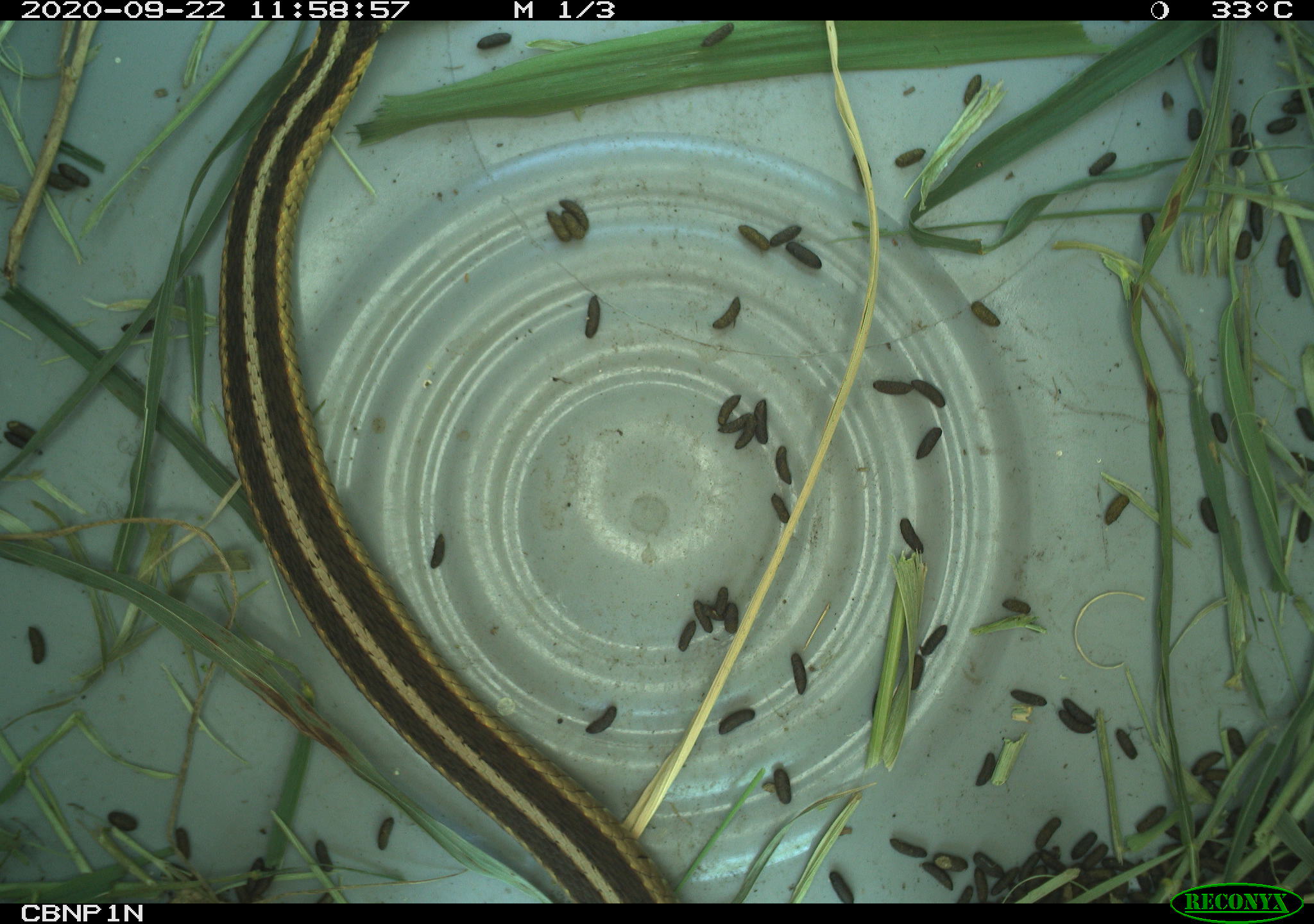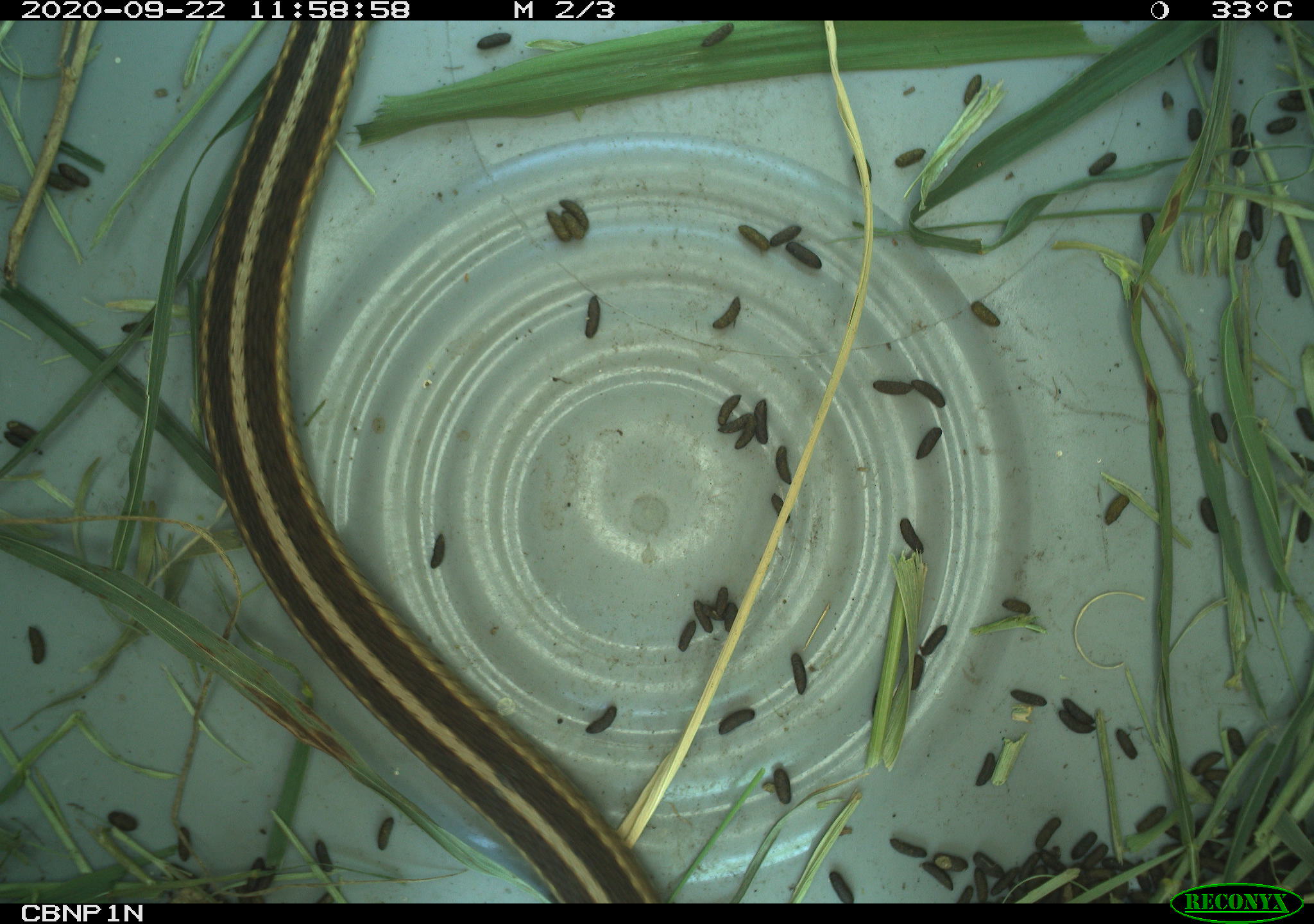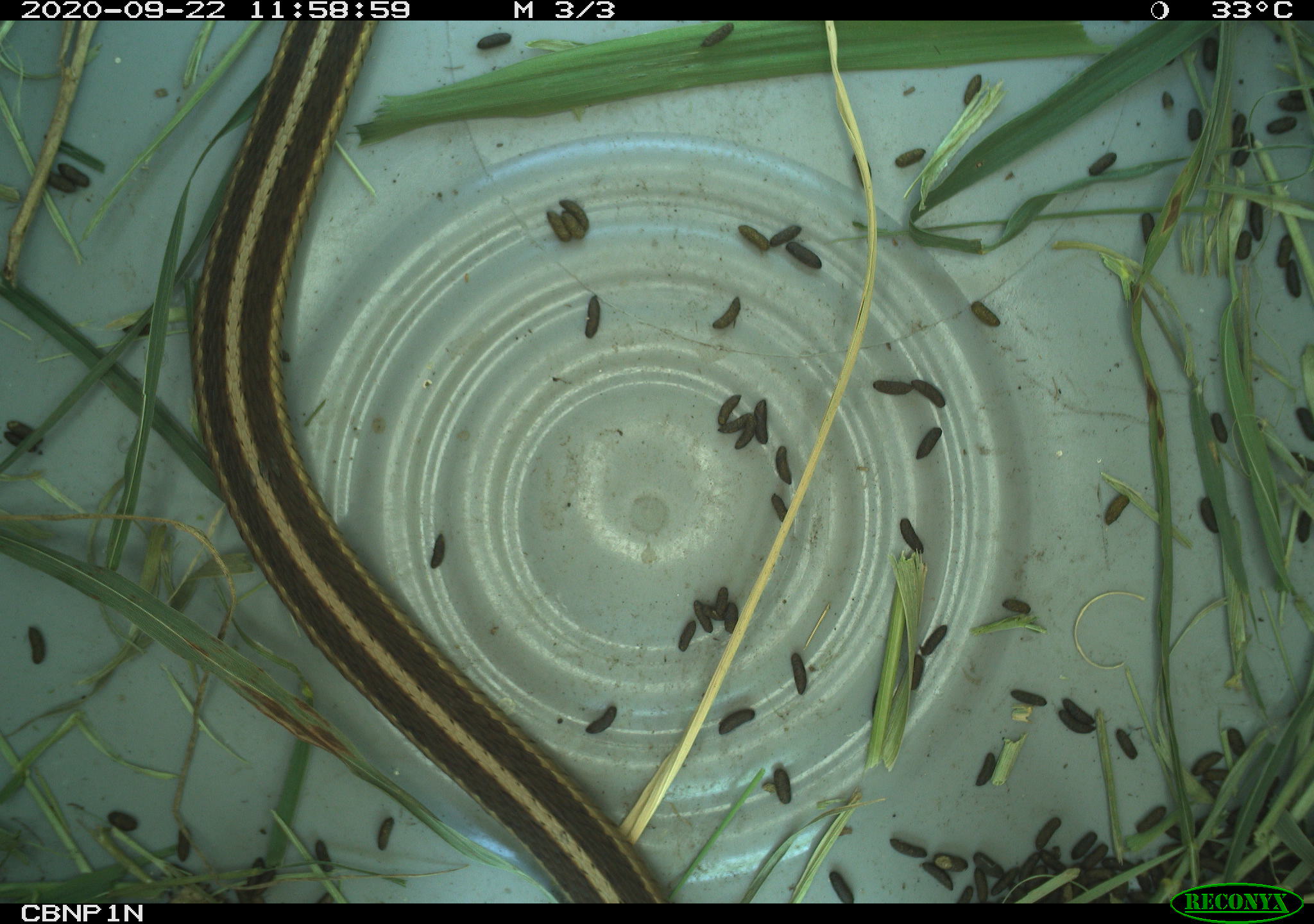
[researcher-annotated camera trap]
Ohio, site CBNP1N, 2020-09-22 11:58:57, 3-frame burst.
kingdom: Animalia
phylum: Chordata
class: Reptilia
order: Squamata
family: Colubridae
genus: Thamnophis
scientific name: Thamnophis sirtalis sirtalis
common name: eastern gartersnake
Eastern gartersnake (Thamnophis sirtalis sirtalis).